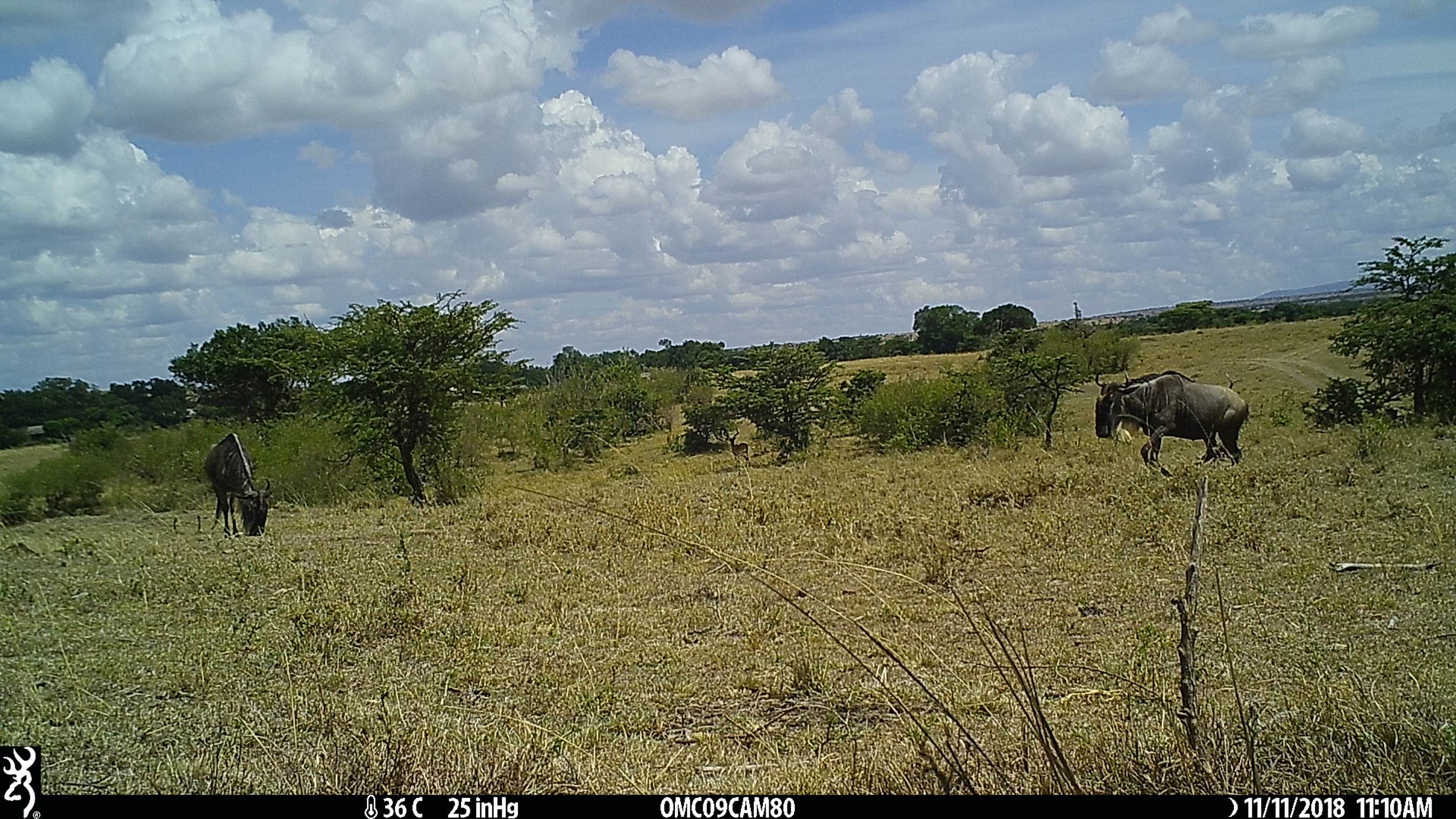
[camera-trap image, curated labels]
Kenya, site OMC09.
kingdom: Animalia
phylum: Chordata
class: Mammalia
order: Artiodactyla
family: Bovidae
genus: Aepyceros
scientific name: Aepyceros melampus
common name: impala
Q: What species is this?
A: Impala (Aepyceros melampus).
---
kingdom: Animalia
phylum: Chordata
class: Mammalia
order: Artiodactyla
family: Bovidae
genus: Connochaetes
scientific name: Connochaetes taurinus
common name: blue wildebeest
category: wildebeest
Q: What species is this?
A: Wildebeest (blue wildebeest) (Connochaetes taurinus).